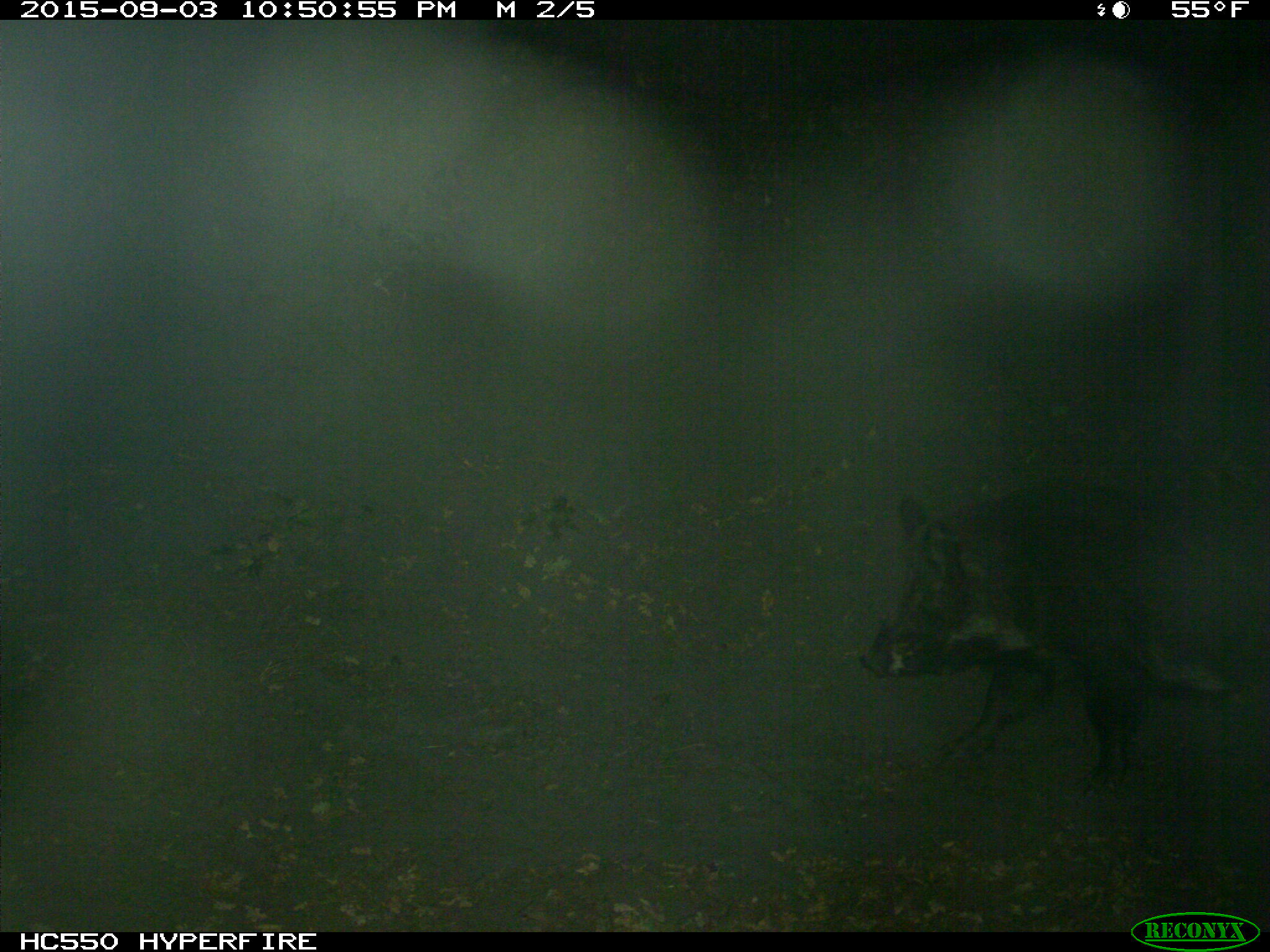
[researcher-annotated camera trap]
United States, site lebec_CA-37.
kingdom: Animalia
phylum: Chordata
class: Mammalia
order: Artiodactyla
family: Suidae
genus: Sus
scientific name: Sus scrofa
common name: wild boar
Sus scrofa (wild boar).